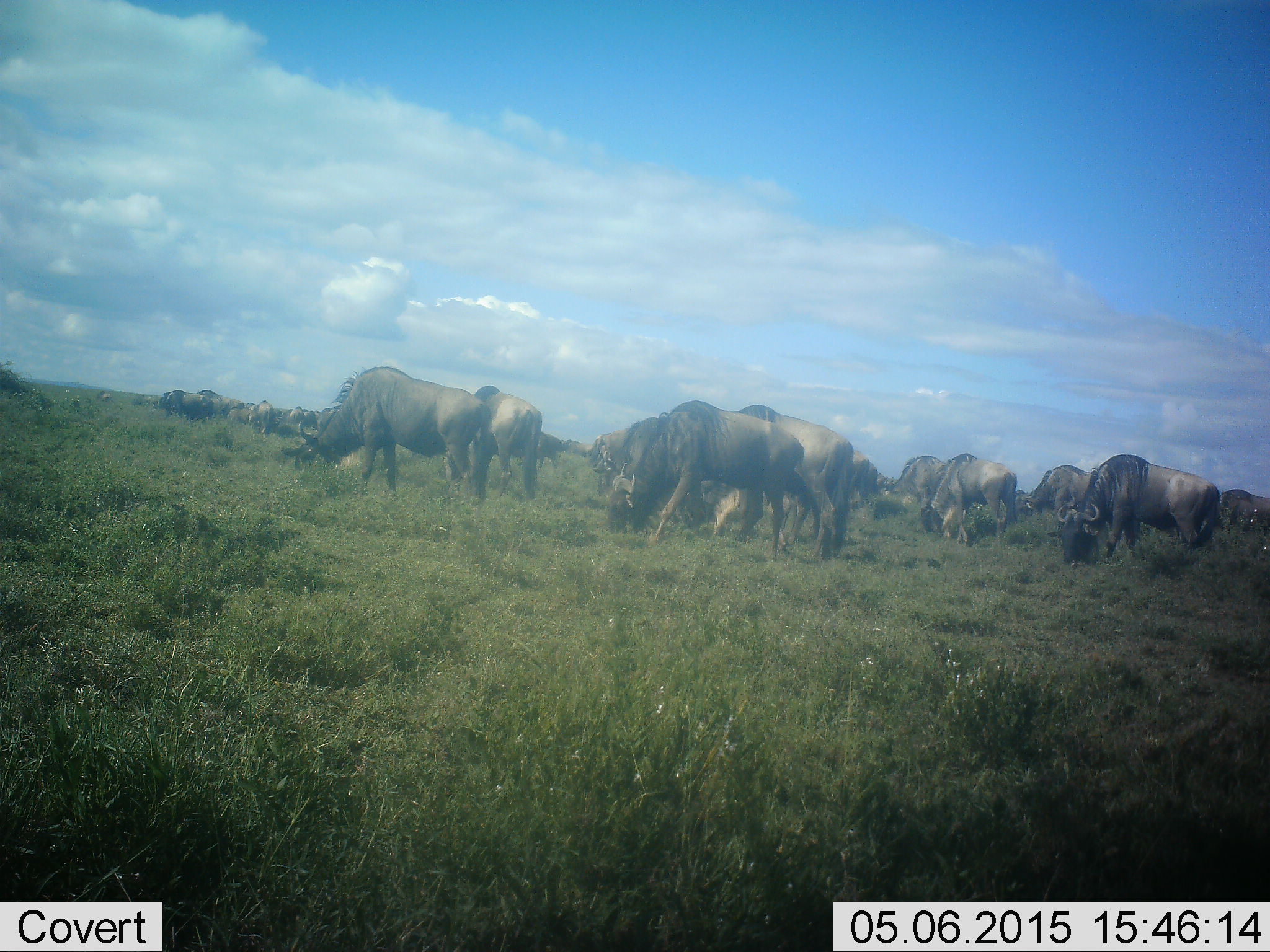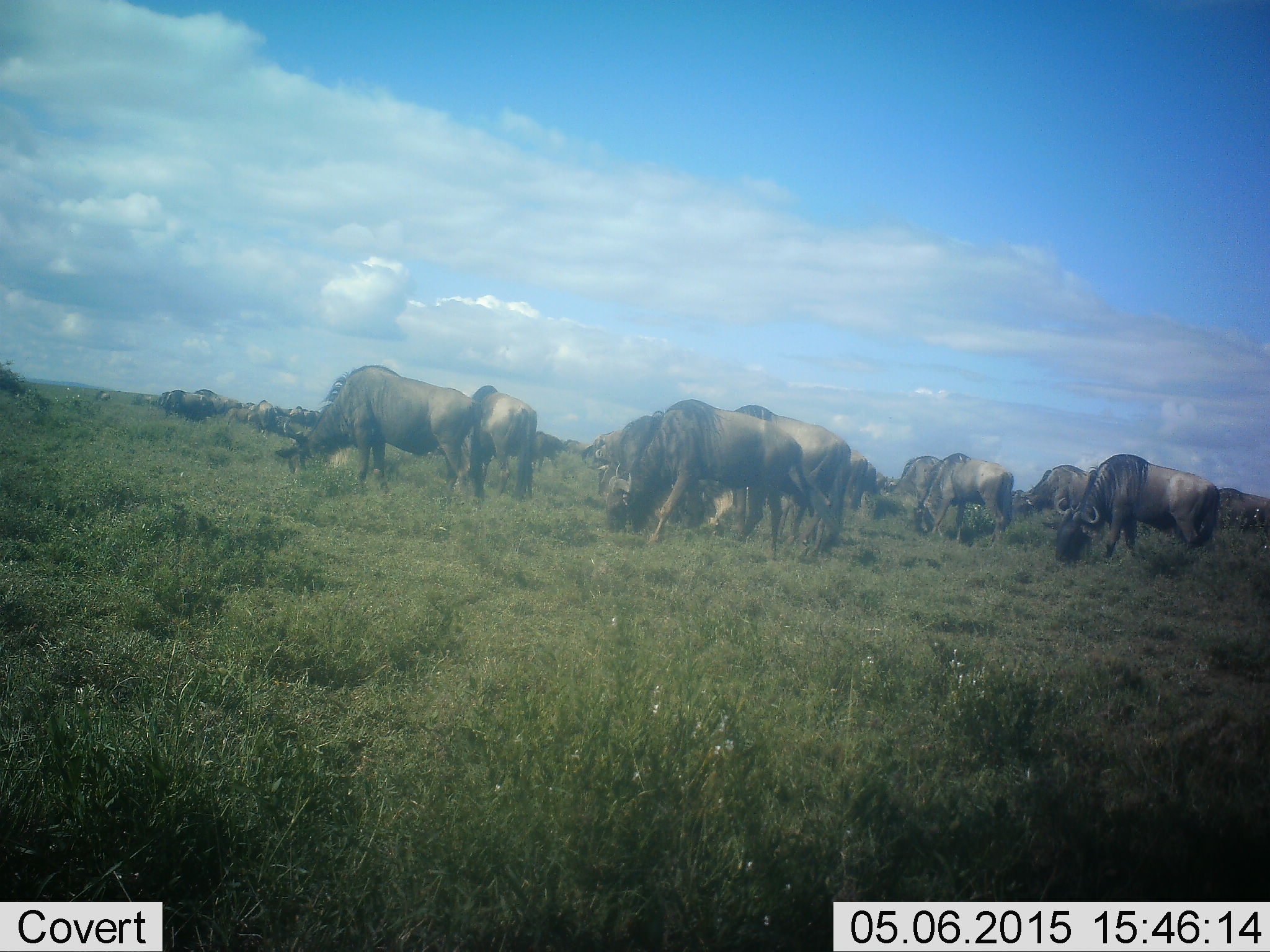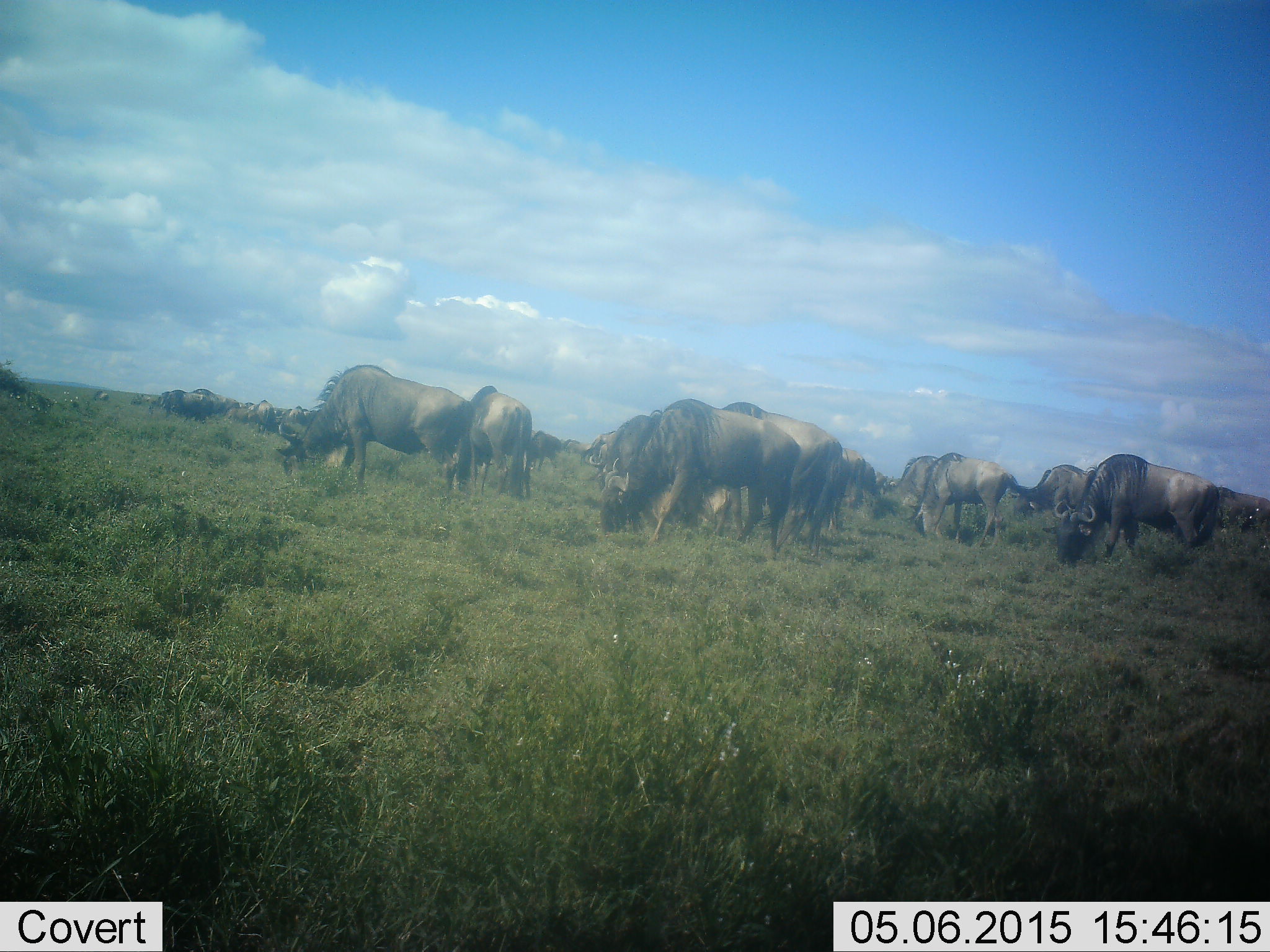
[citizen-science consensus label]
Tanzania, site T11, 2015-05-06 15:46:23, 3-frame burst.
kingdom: Animalia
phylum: Chordata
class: Mammalia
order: Artiodactyla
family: Bovidae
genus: Connochaetes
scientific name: Connochaetes taurinus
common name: blue wildebeest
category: wildebeest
Wildebeest (blue wildebeest) (Connochaetes taurinus), count 11-50. Behavior (volunteer vote fractions): standing 0%, resting 0%, moving 10%, interacting 0%. Young present (vote fraction): 0%. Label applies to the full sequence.